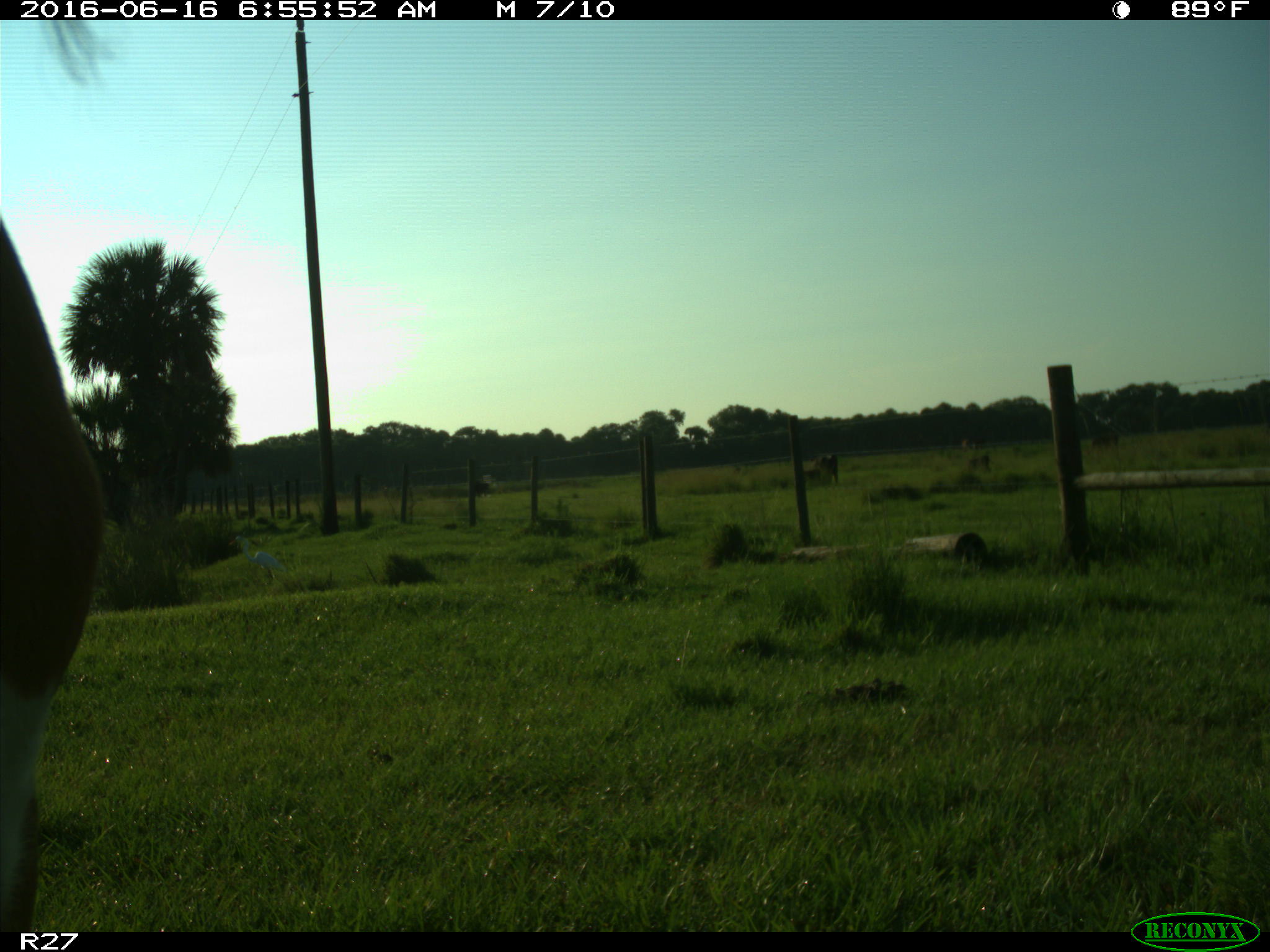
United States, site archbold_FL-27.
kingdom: Animalia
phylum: Chordata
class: Mammalia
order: Artiodactyla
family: Bovidae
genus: Bos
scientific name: Bos taurus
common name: domestic cow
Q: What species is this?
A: Bos taurus (domestic cow).